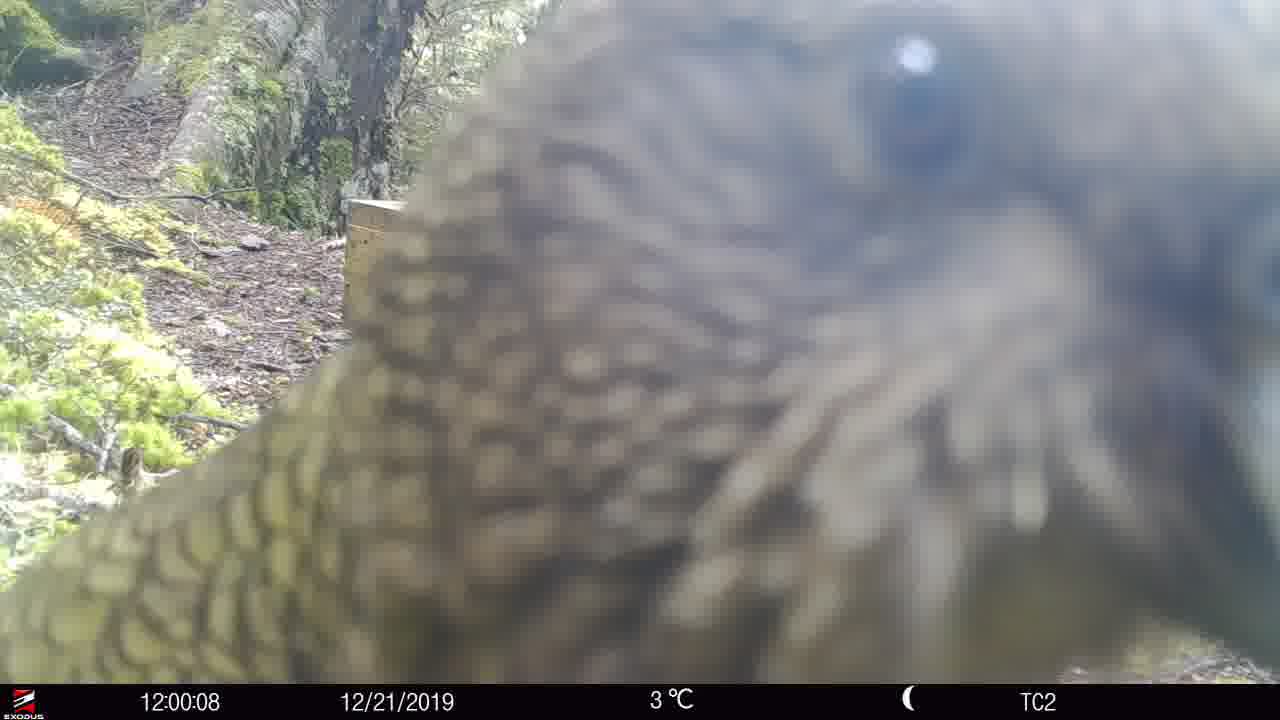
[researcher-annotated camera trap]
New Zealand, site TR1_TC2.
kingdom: Animalia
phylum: Chordata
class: Aves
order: Psittaciformes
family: Strigopidae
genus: Nestor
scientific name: Nestor notabilis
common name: kea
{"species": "kea (Nestor notabilis)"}